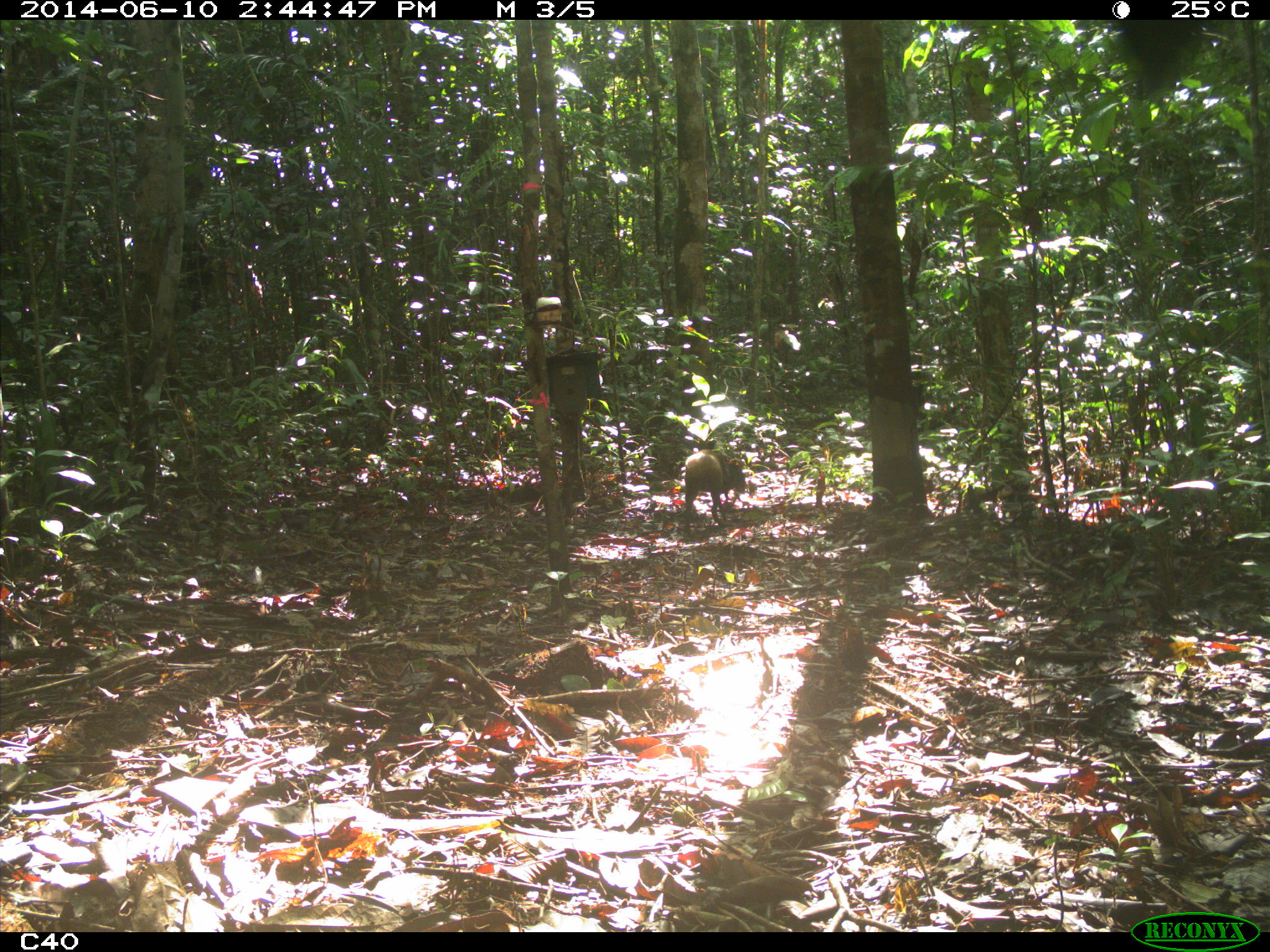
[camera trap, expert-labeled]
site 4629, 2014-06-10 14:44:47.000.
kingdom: Animalia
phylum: Chordata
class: Mammalia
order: Rodentia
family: Dasyproctidae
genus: Dasyprocta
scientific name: Dasyprocta leporina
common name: red-rumped agouti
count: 1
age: adult